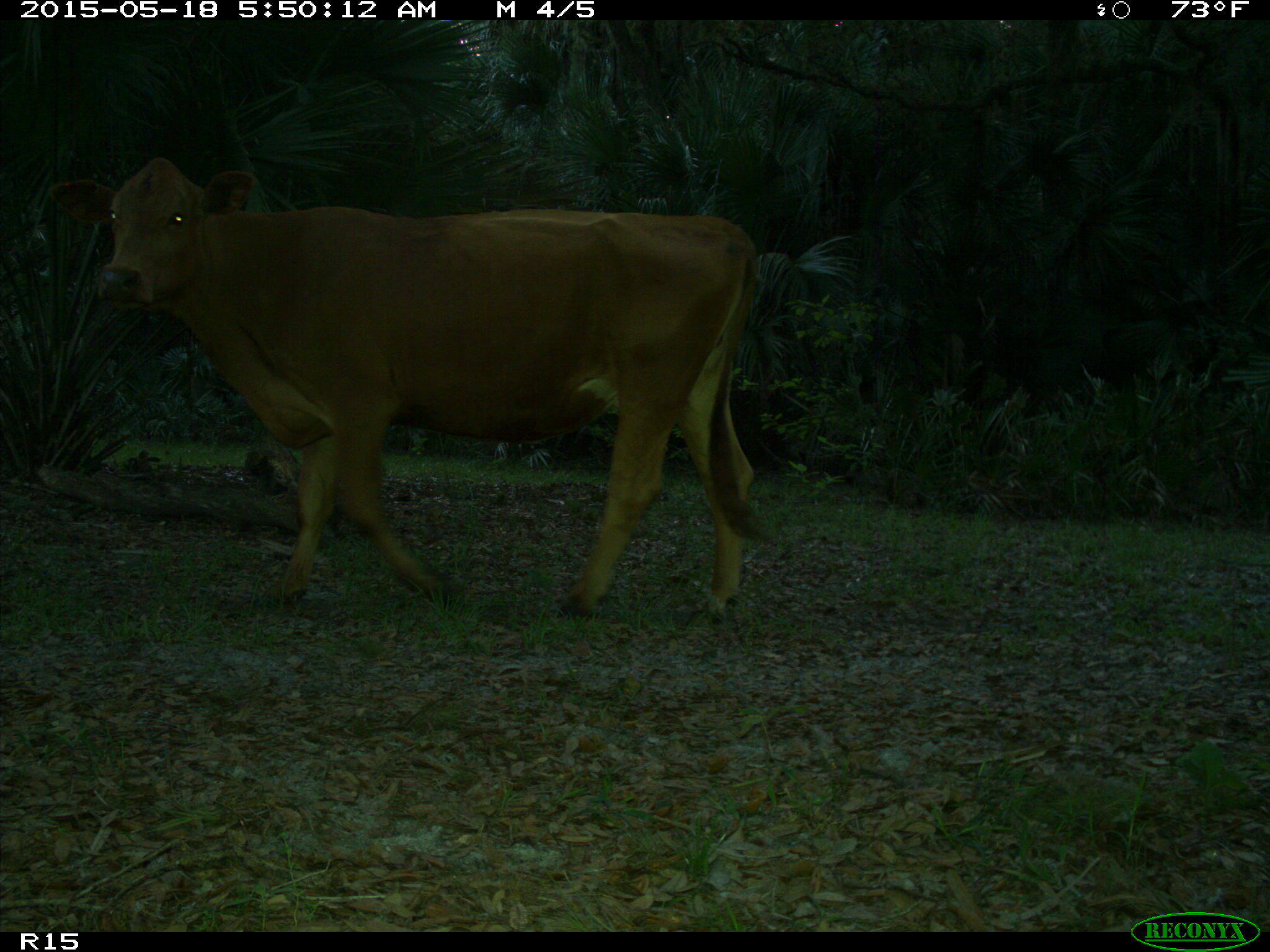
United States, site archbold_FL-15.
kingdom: Animalia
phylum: Chordata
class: Mammalia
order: Artiodactyla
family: Bovidae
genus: Bos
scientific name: Bos taurus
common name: domestic cow